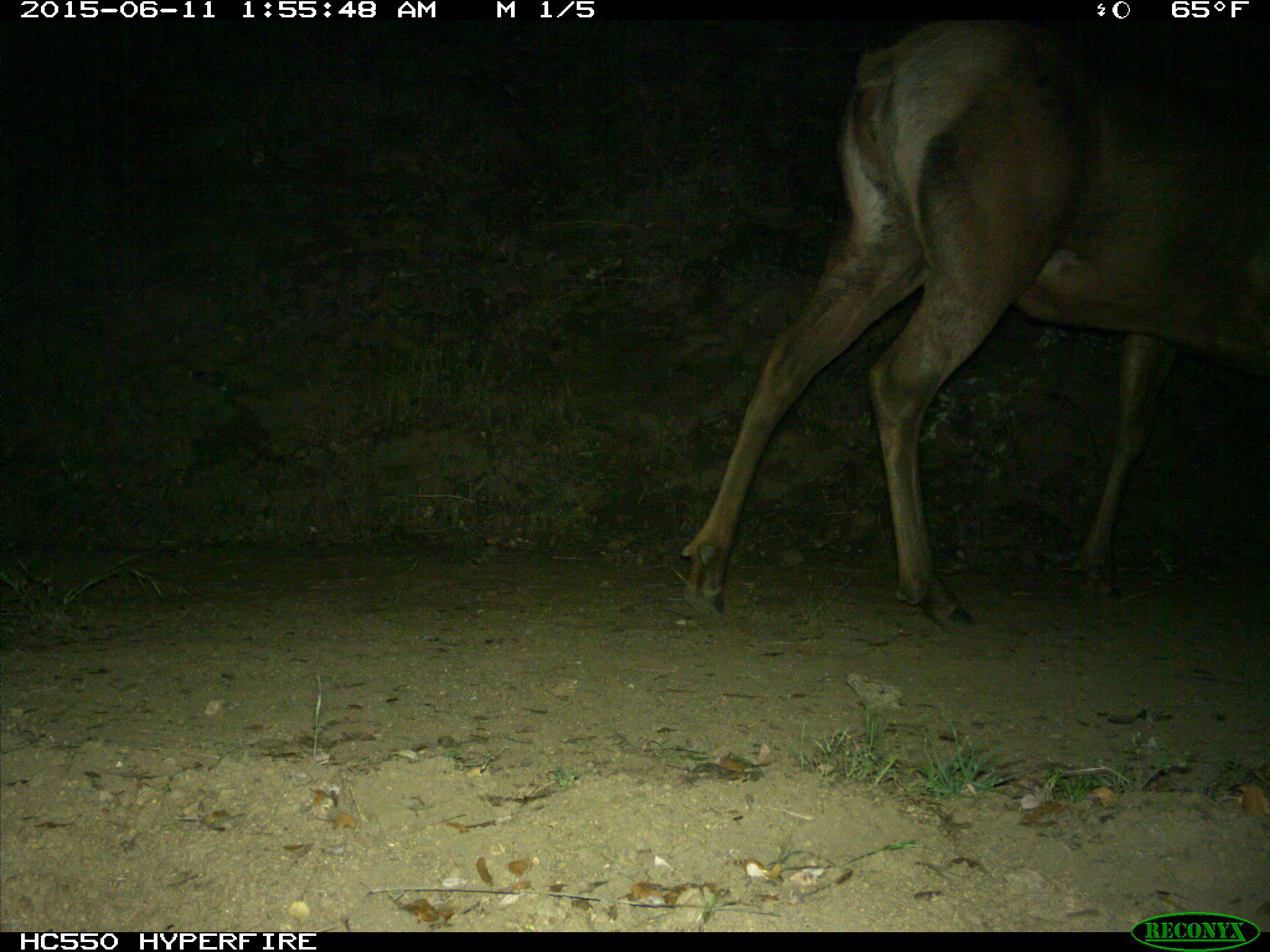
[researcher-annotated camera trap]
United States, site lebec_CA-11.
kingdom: Animalia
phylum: Chordata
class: Mammalia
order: Artiodactyla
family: Cervidae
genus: Cervus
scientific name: Cervus canadensis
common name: elk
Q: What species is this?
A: Cervus canadensis (elk).